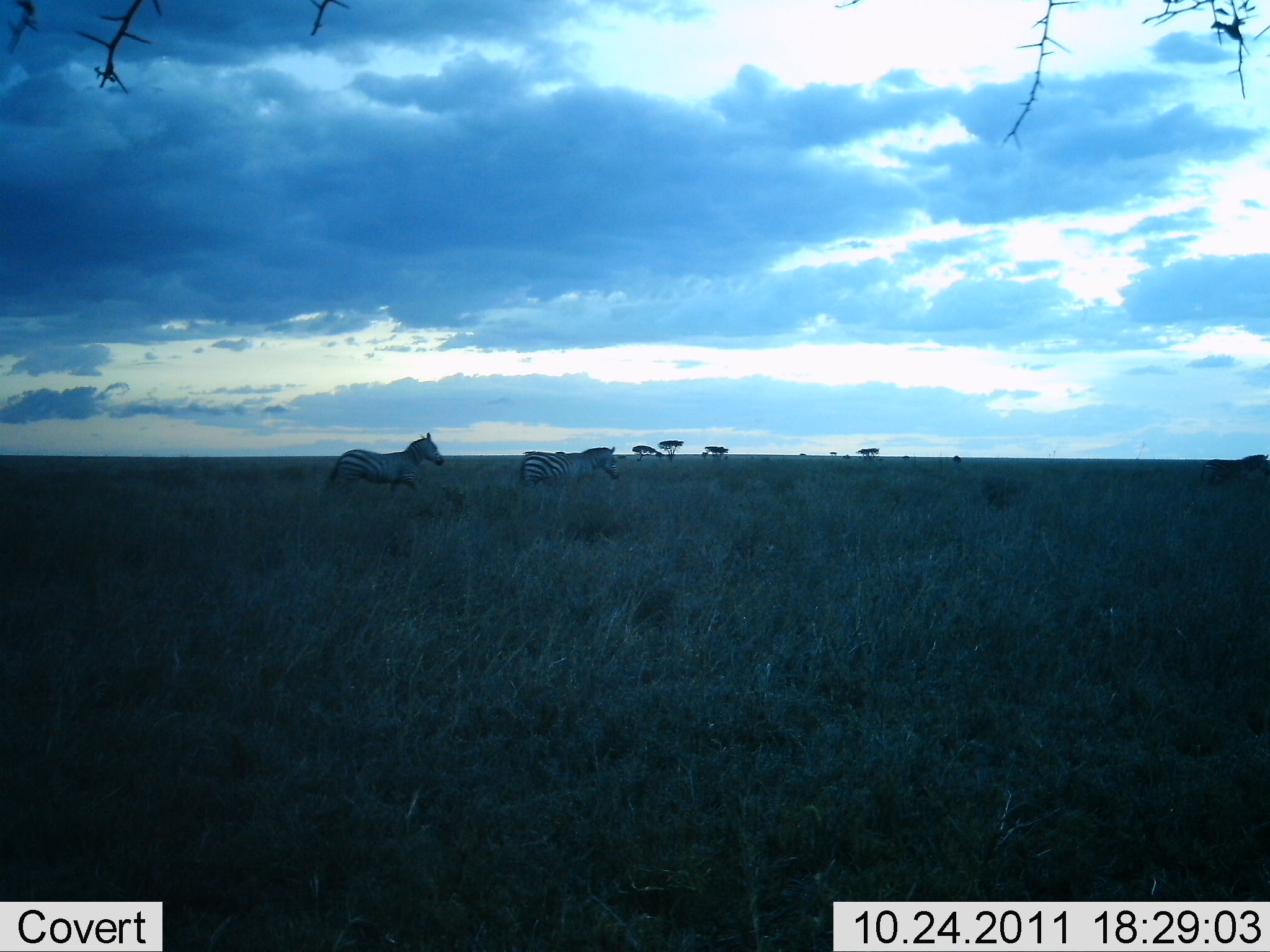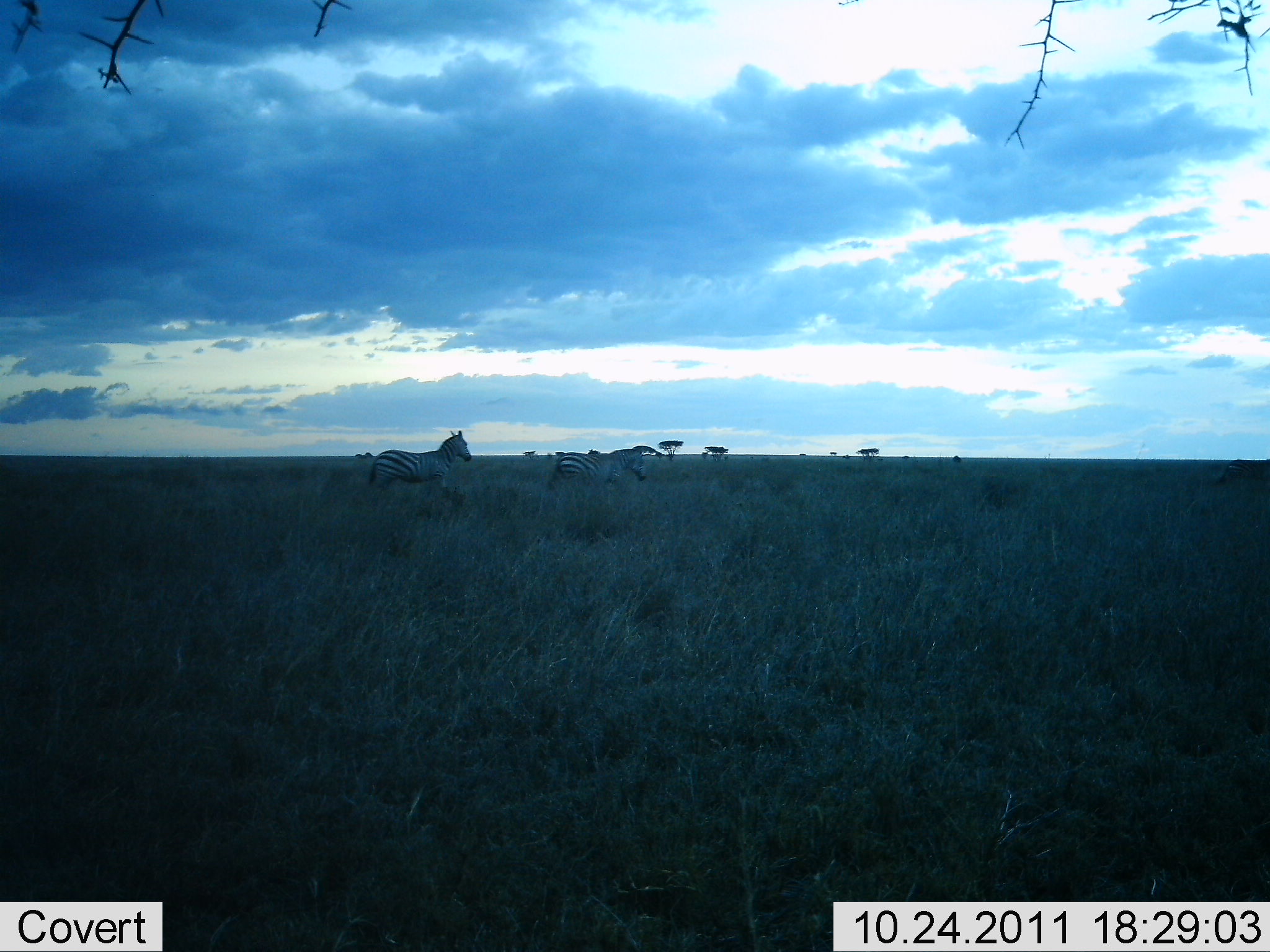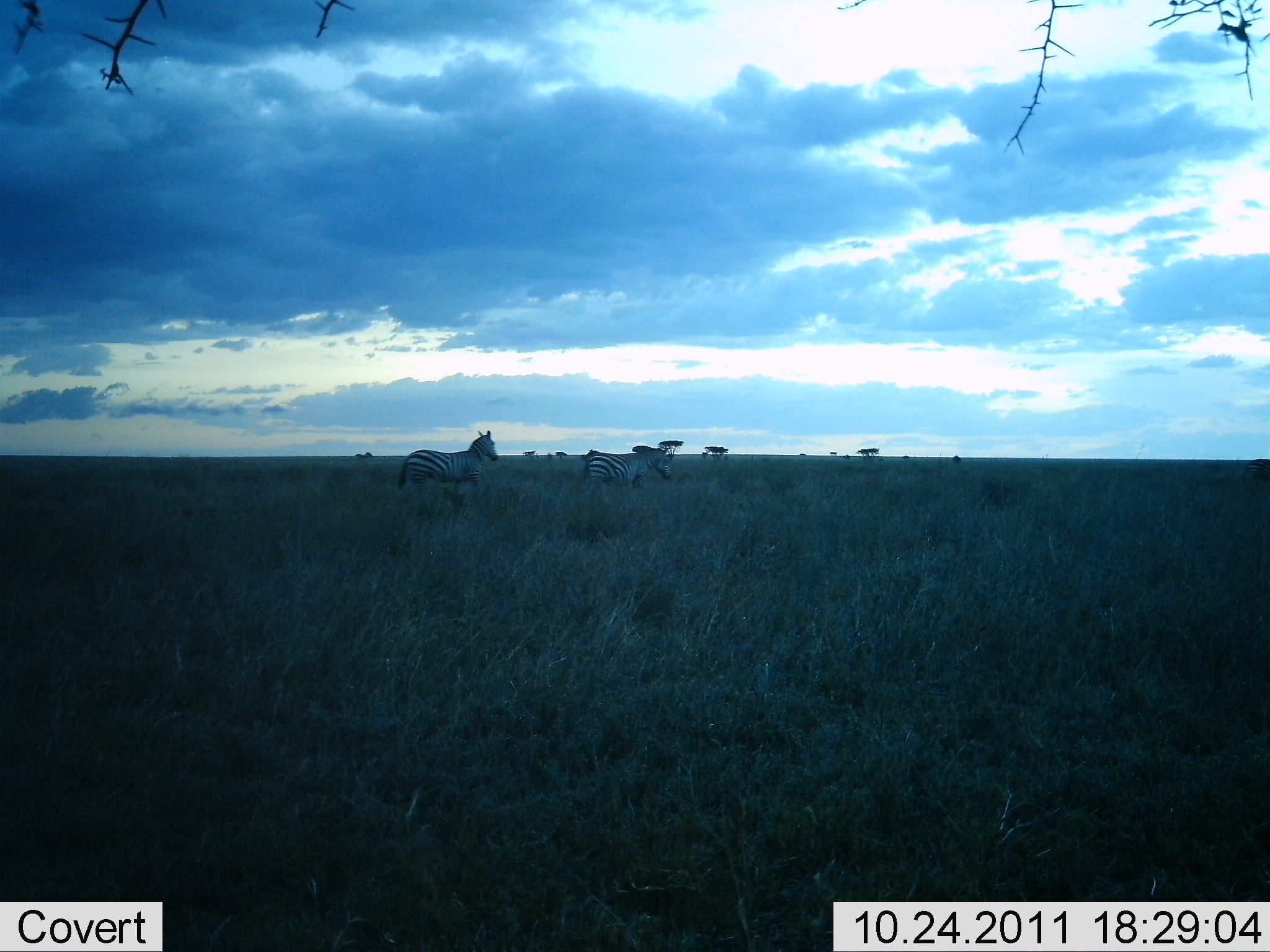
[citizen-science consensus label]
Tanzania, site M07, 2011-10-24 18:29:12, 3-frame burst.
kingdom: Animalia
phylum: Chordata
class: Mammalia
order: Perissodactyla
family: Equidae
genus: Equus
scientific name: Equus quagga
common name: plains zebra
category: zebra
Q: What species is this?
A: Zebra (plains zebra) (Equus quagga).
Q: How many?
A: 2.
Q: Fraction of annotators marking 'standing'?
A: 8%.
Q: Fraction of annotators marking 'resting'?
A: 0%.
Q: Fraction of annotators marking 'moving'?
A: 100%.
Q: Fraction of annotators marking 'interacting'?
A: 0%.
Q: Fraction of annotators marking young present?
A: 0%.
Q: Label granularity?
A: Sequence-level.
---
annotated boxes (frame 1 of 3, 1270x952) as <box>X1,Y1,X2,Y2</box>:
animal: <box>326,430,446,502</box>; <box>521,444,621,495</box>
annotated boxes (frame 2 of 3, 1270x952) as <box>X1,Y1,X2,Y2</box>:
animal: <box>366,430,474,501</box>; <box>547,448,646,497</box>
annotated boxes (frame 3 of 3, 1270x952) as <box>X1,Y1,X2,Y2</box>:
animal: <box>395,429,500,507</box>; <box>583,447,670,500</box>